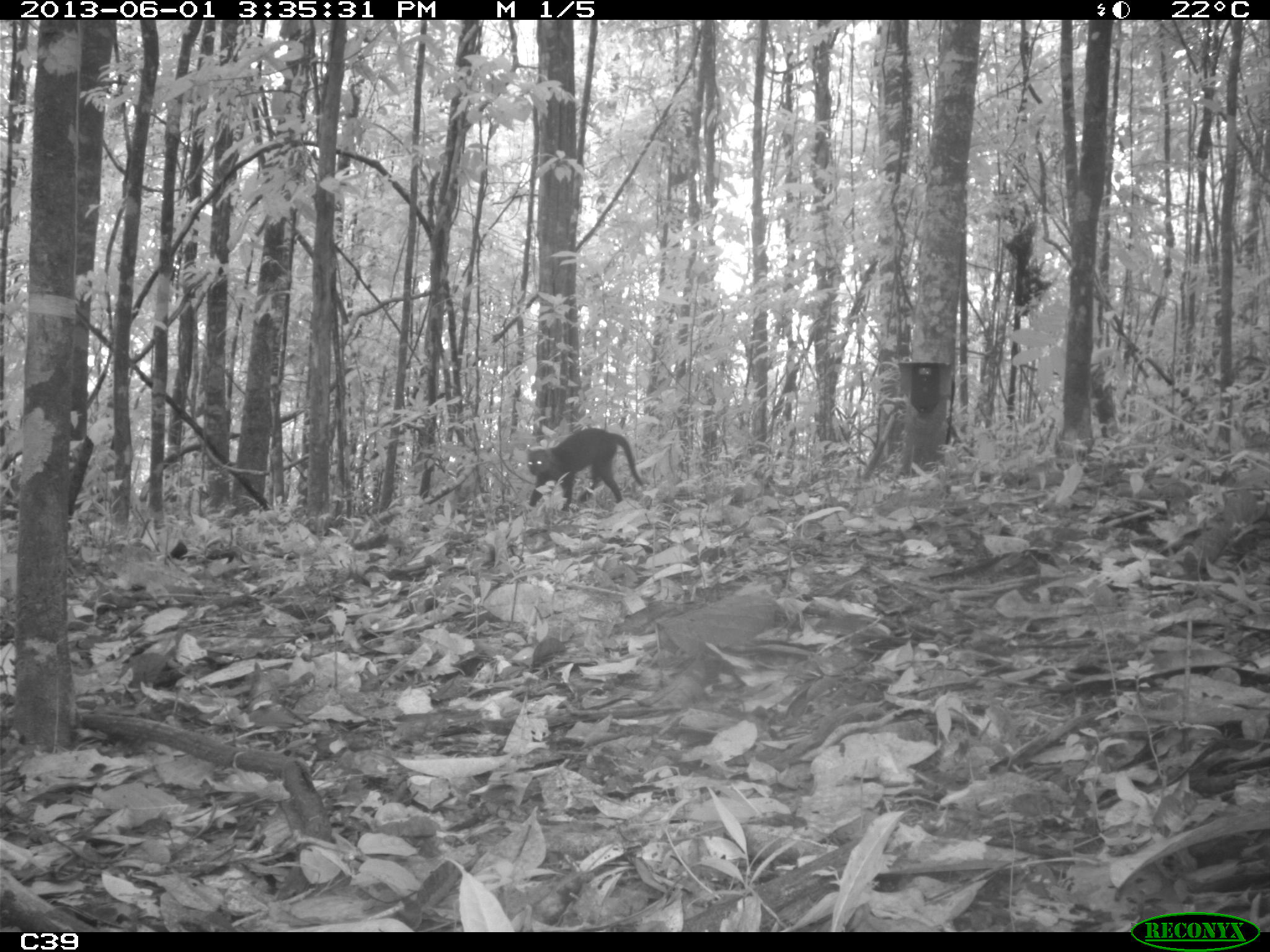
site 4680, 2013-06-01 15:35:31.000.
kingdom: Animalia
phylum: Chordata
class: Mammalia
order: Carnivora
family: Felidae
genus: Herpailurus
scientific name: Herpailurus yagouaroundi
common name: jaguarundi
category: puma yaguaroundi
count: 1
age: adult